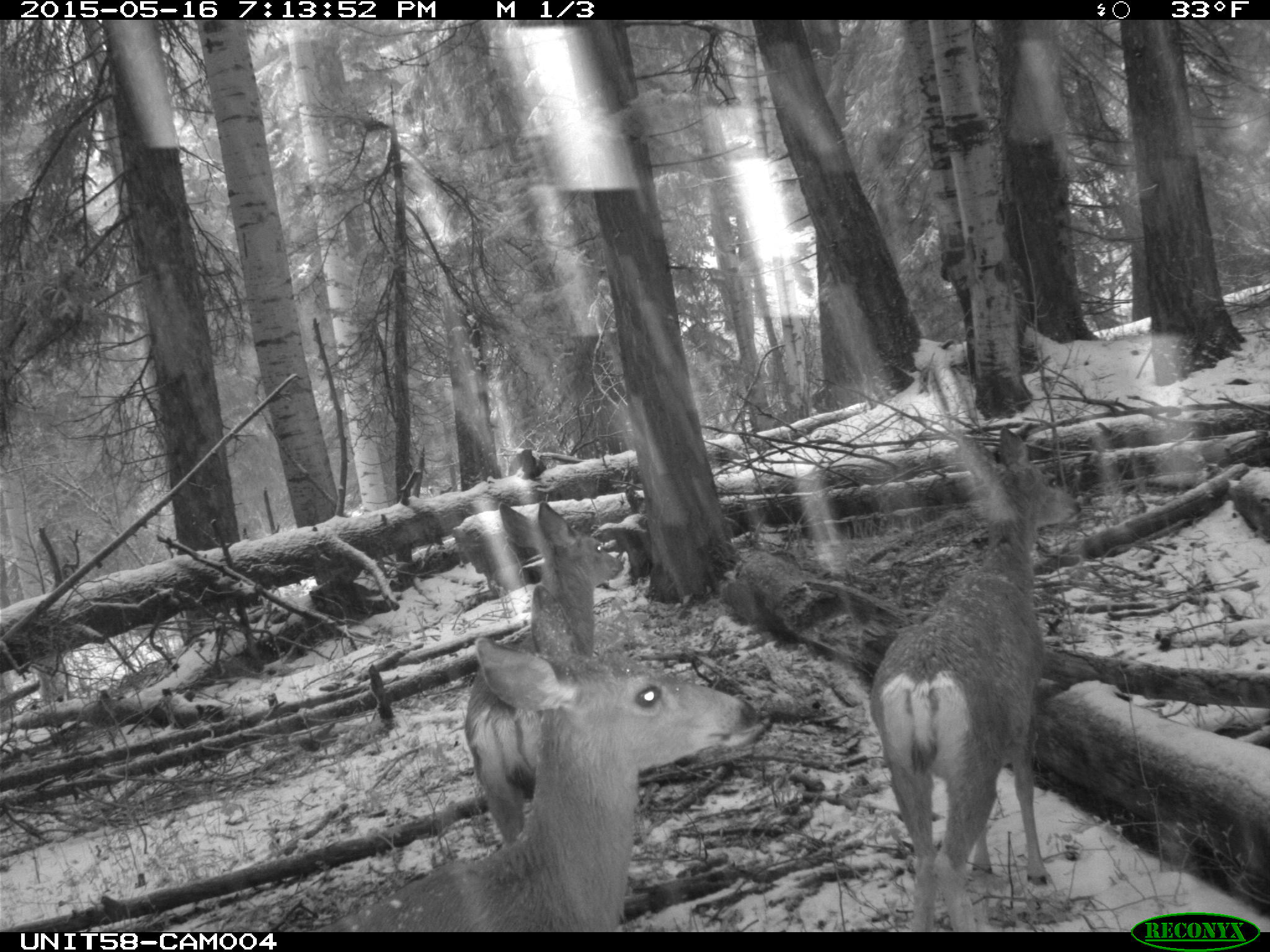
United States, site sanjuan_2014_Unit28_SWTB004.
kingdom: Animalia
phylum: Chordata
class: Mammalia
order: Artiodactyla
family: Cervidae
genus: Odocoileus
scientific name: Odocoileus hemionus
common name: mule deer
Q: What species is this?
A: Odocoileus hemionus (mule deer).